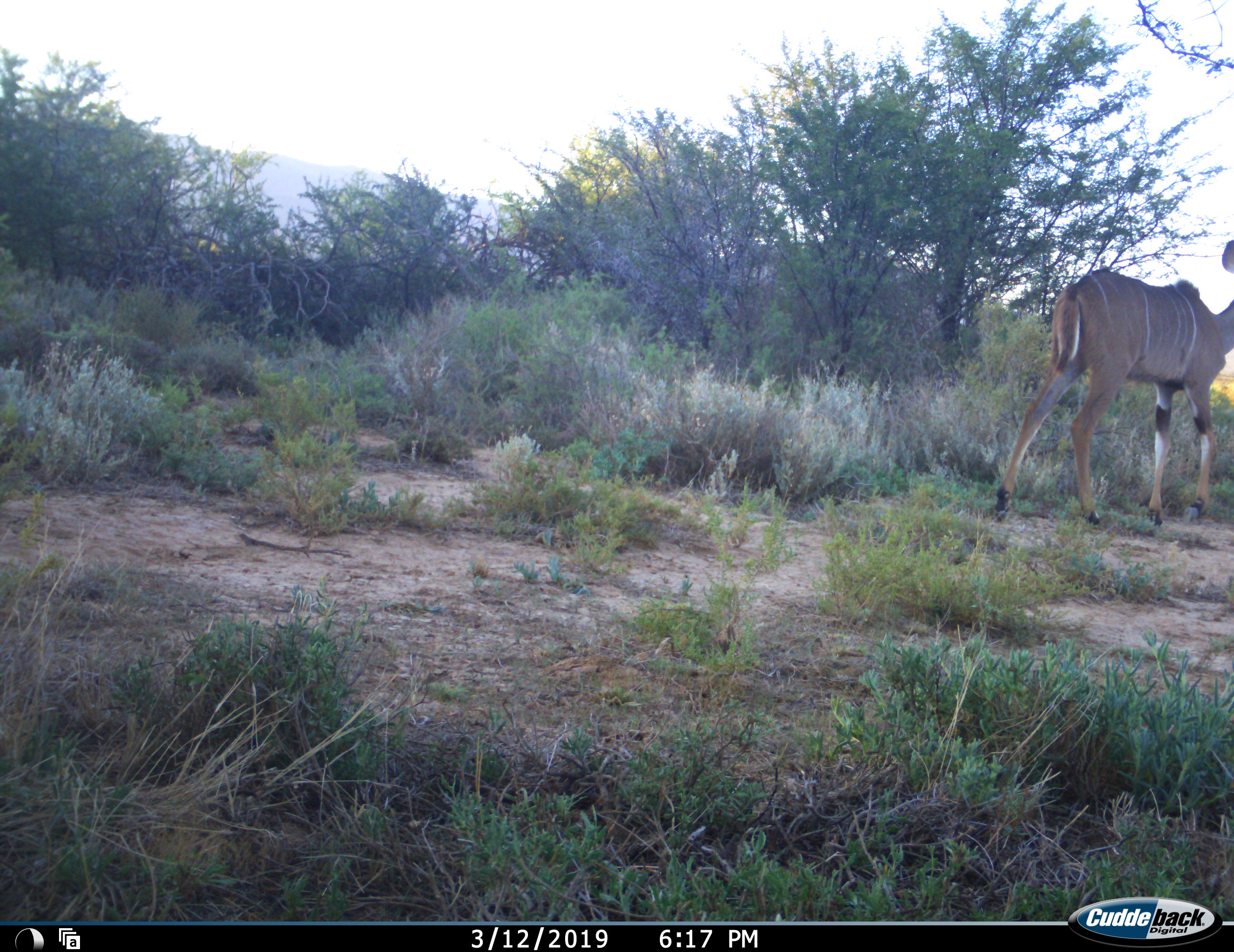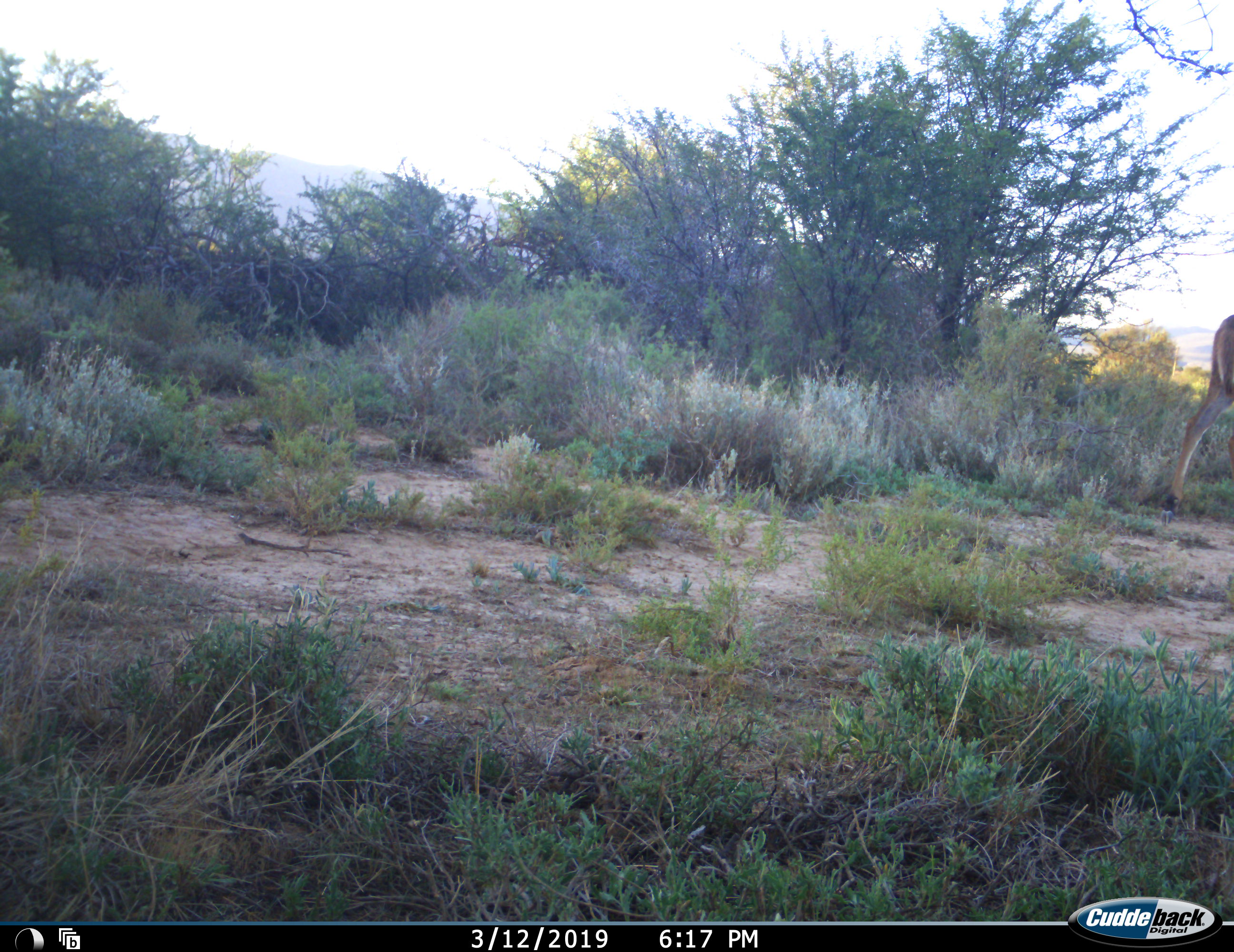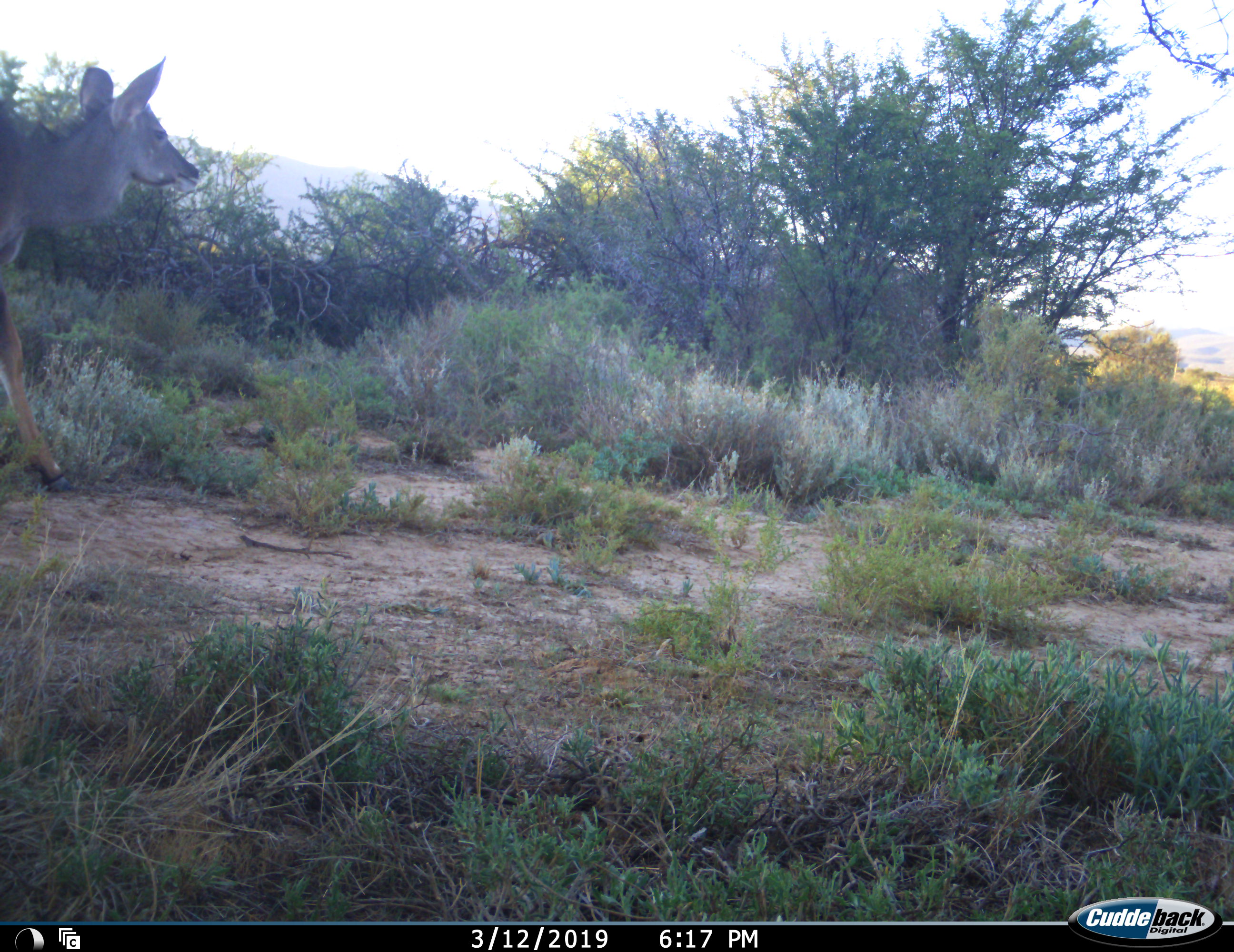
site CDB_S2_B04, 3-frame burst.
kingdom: Animalia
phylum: Chordata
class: Mammalia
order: Artiodactyla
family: Bovidae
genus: Tragelaphus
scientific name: Tragelaphus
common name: kudu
Kudu (Tragelaphus), count 2. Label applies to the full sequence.